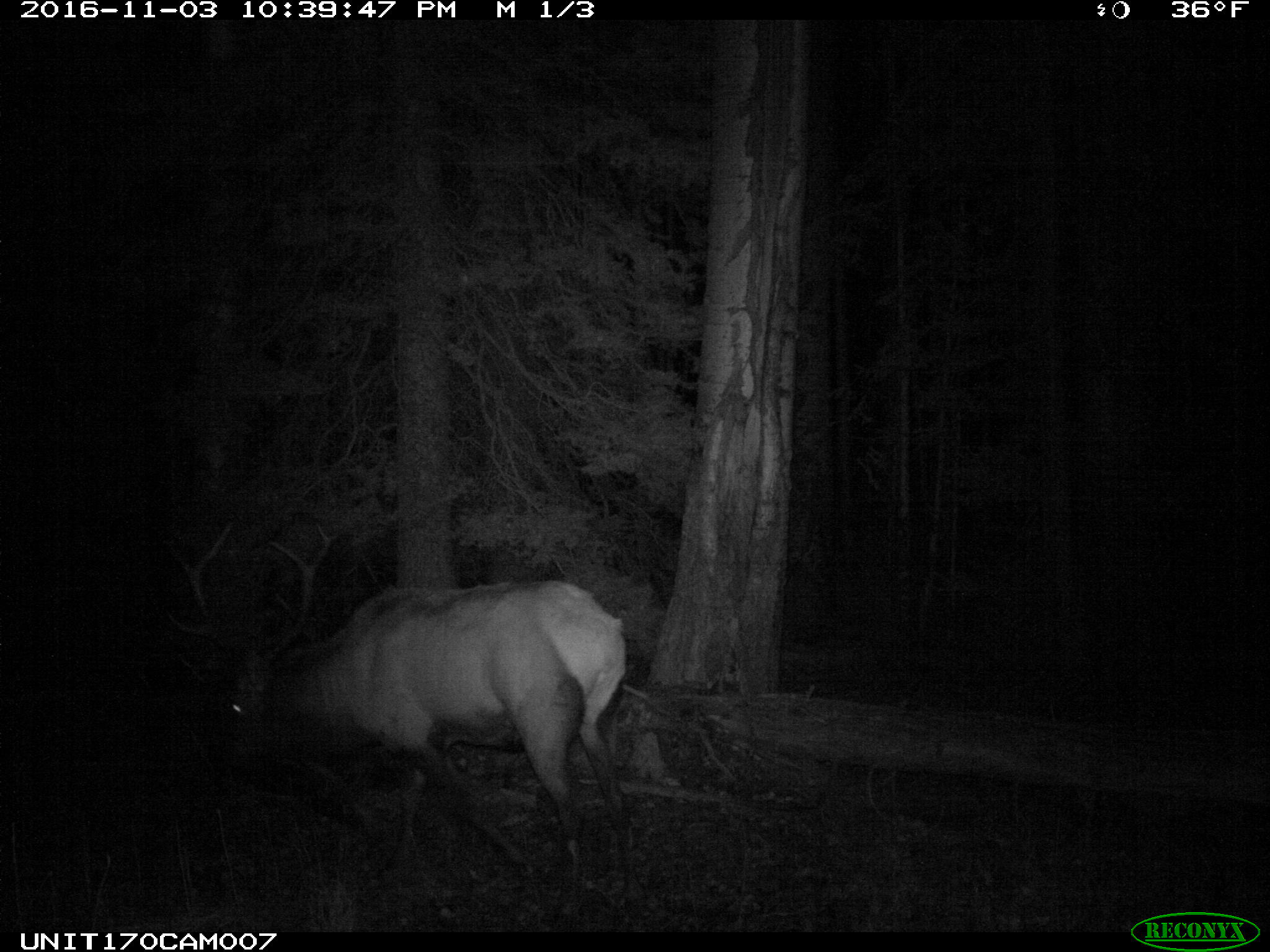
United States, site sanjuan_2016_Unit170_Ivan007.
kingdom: Animalia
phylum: Chordata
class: Mammalia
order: Artiodactyla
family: Cervidae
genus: Cervus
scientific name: Cervus elaphus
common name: red deer